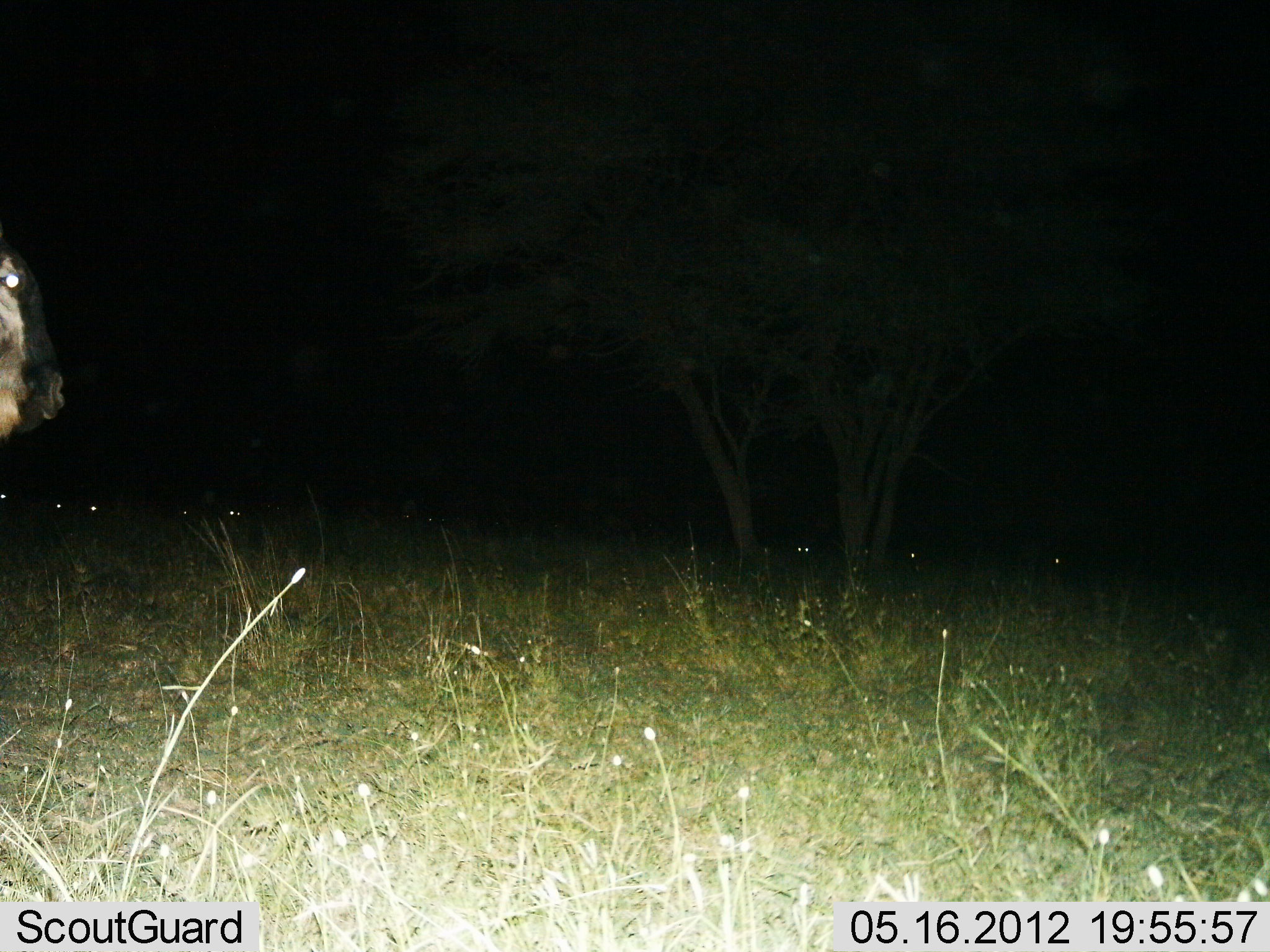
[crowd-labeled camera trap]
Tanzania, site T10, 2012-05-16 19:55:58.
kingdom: Animalia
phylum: Chordata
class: Mammalia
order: Artiodactyla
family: Bovidae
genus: Connochaetes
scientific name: Connochaetes taurinus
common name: blue wildebeest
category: wildebeest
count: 1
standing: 80%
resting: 10%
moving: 20%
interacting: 0%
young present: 0%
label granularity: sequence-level